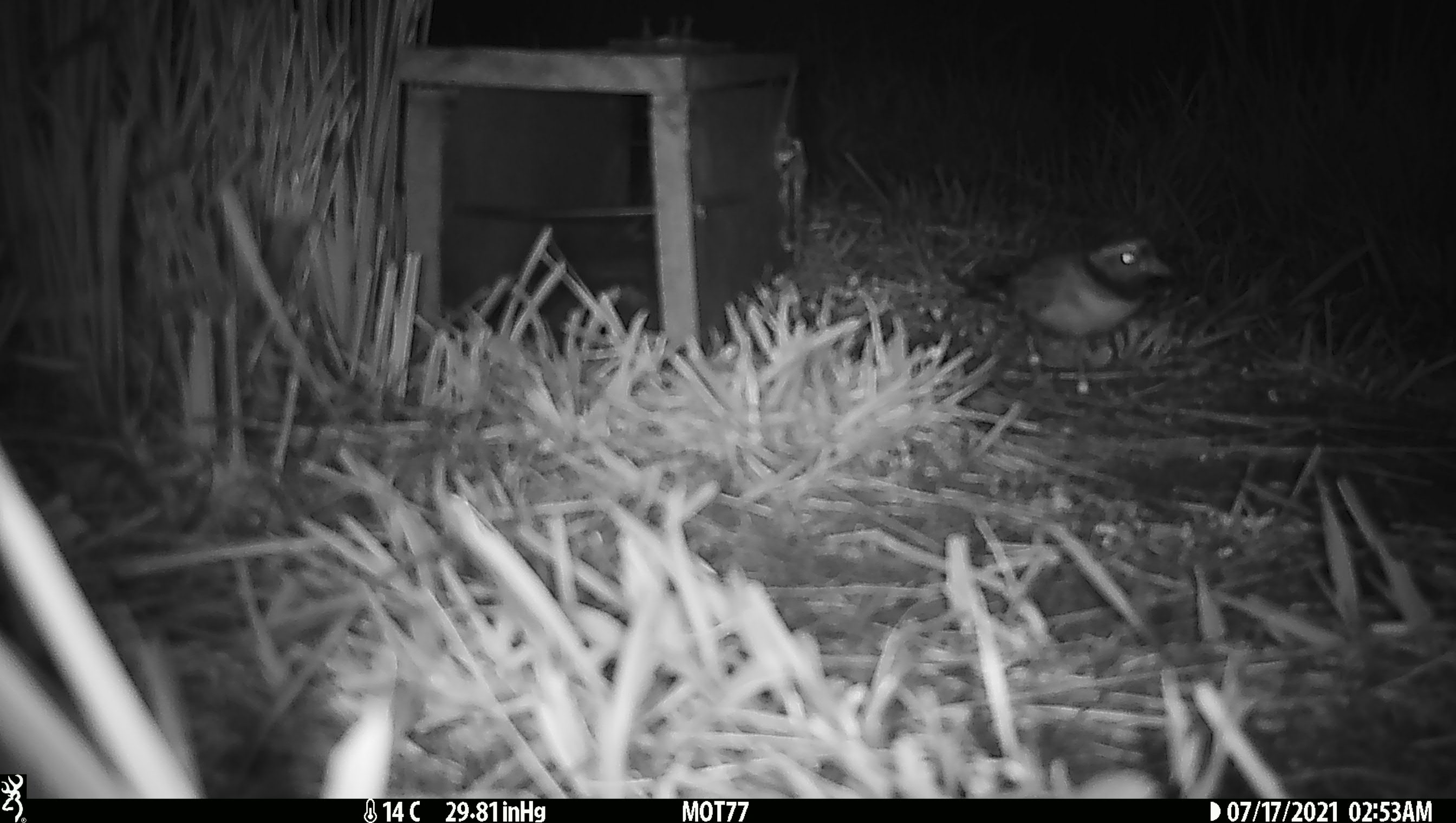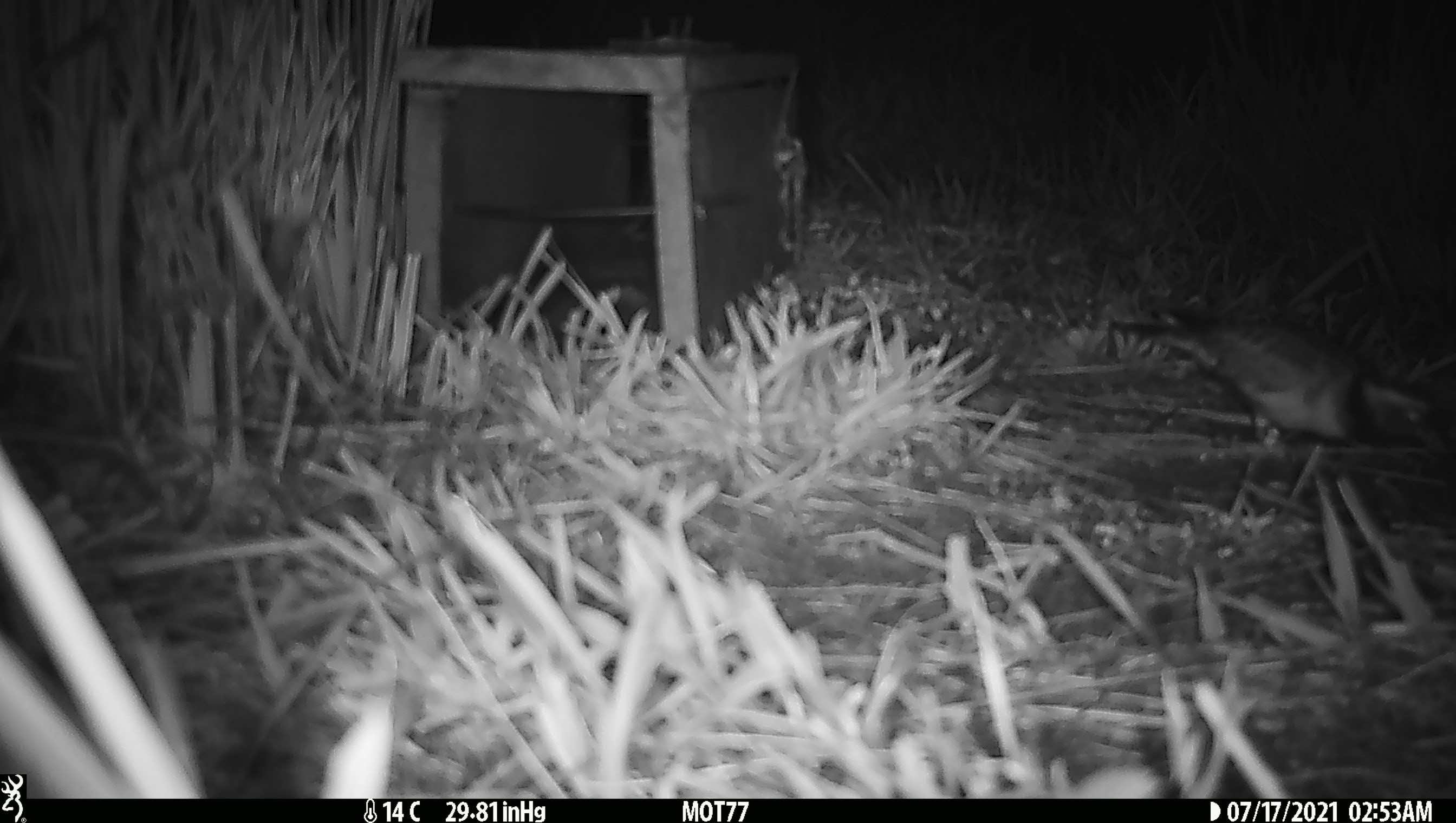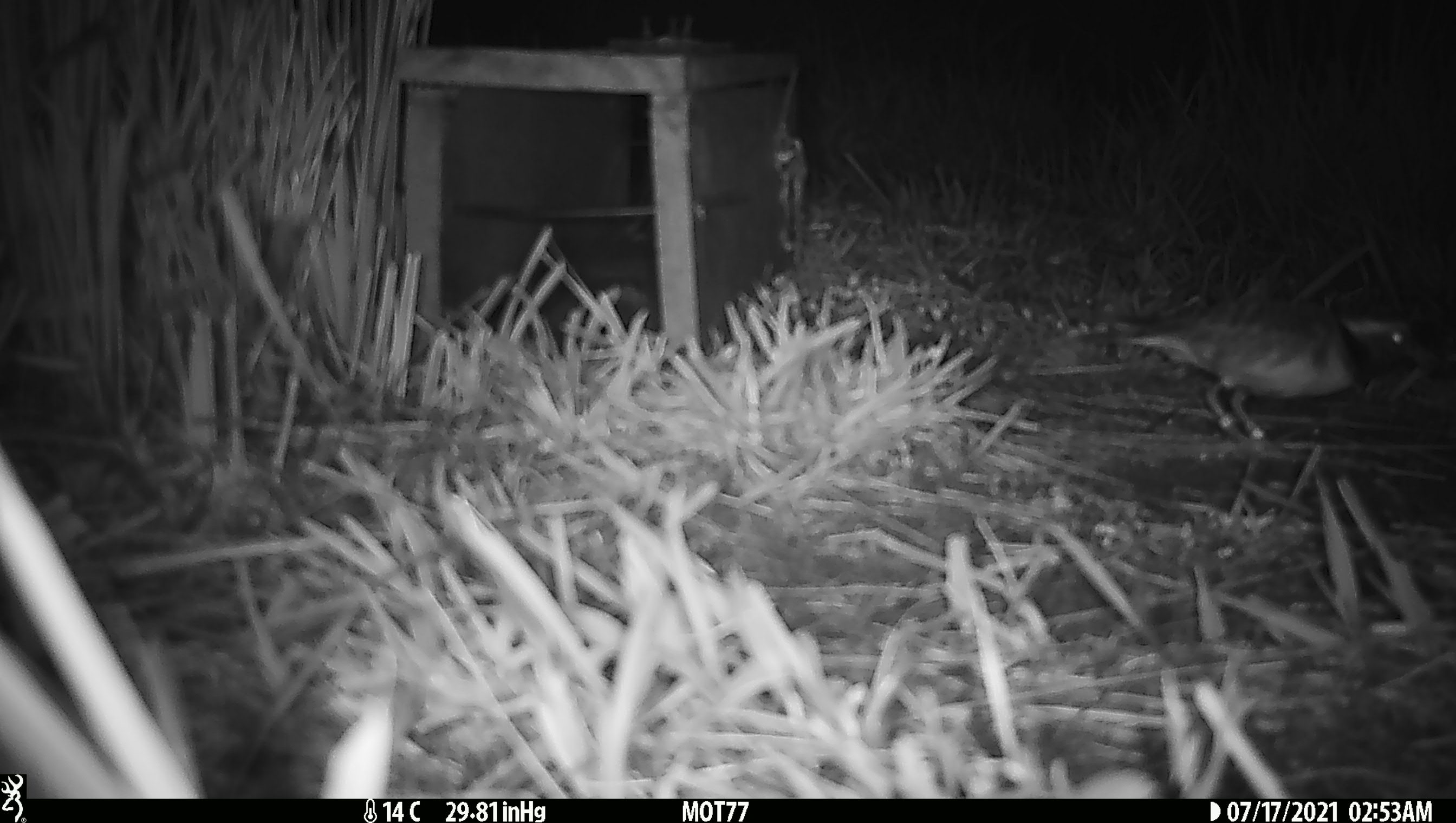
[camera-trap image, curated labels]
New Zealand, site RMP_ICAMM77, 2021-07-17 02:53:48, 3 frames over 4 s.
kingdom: Animalia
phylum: Chordata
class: Aves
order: Charadriiformes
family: Charadriidae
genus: Thinornis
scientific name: Thinornis novaeseelandiae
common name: shore plover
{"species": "shore plover (Thinornis novaeseelandiae)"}